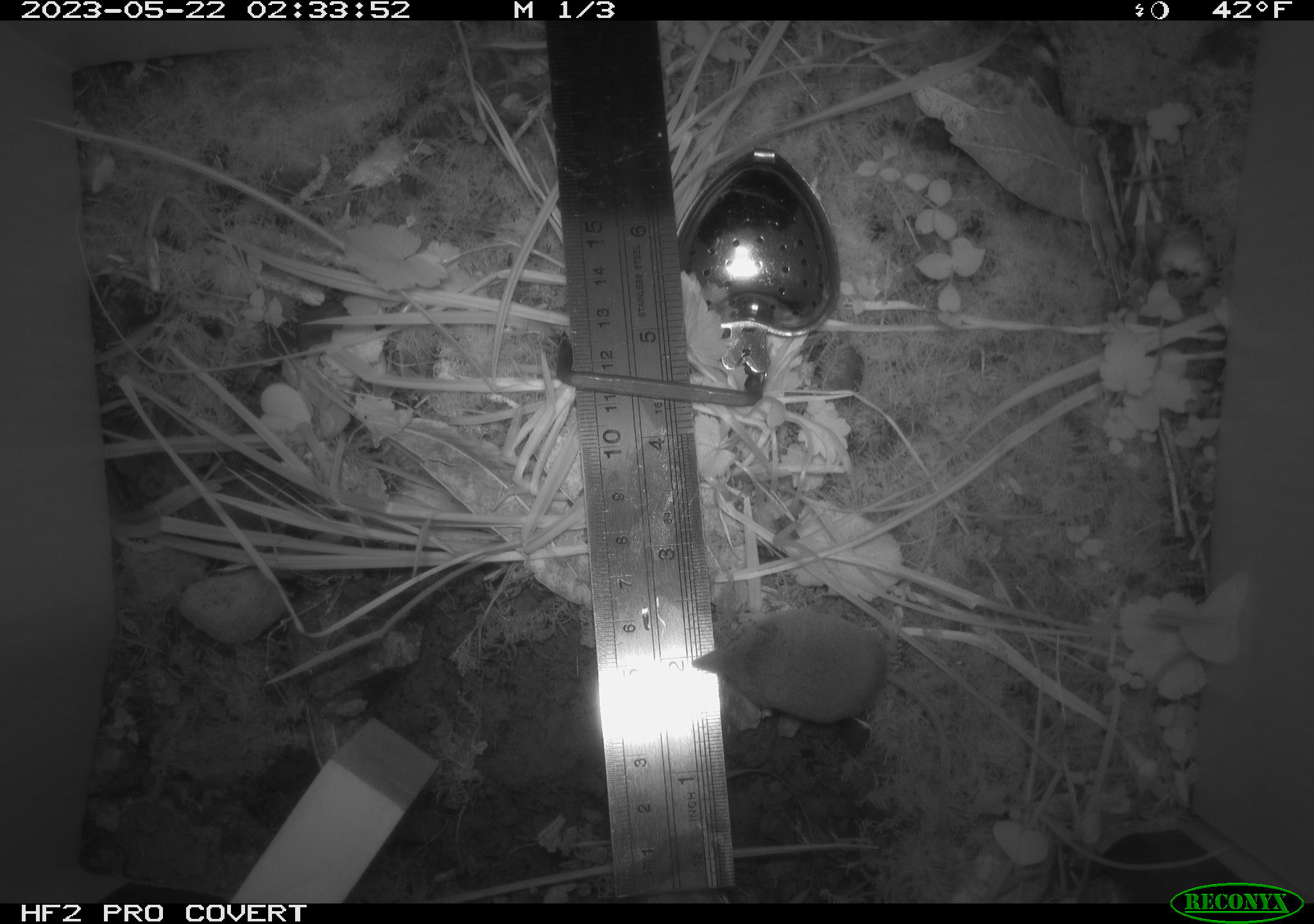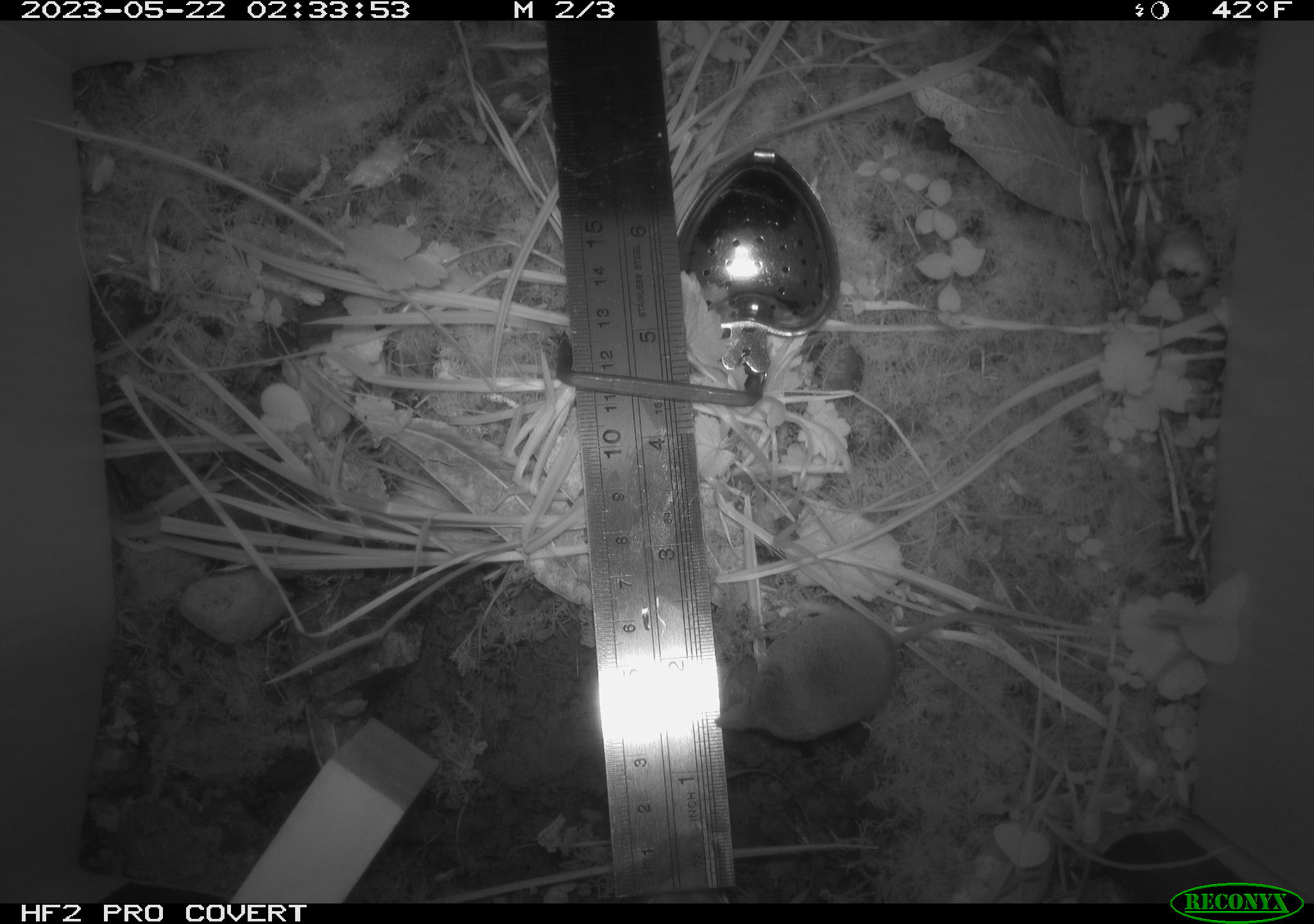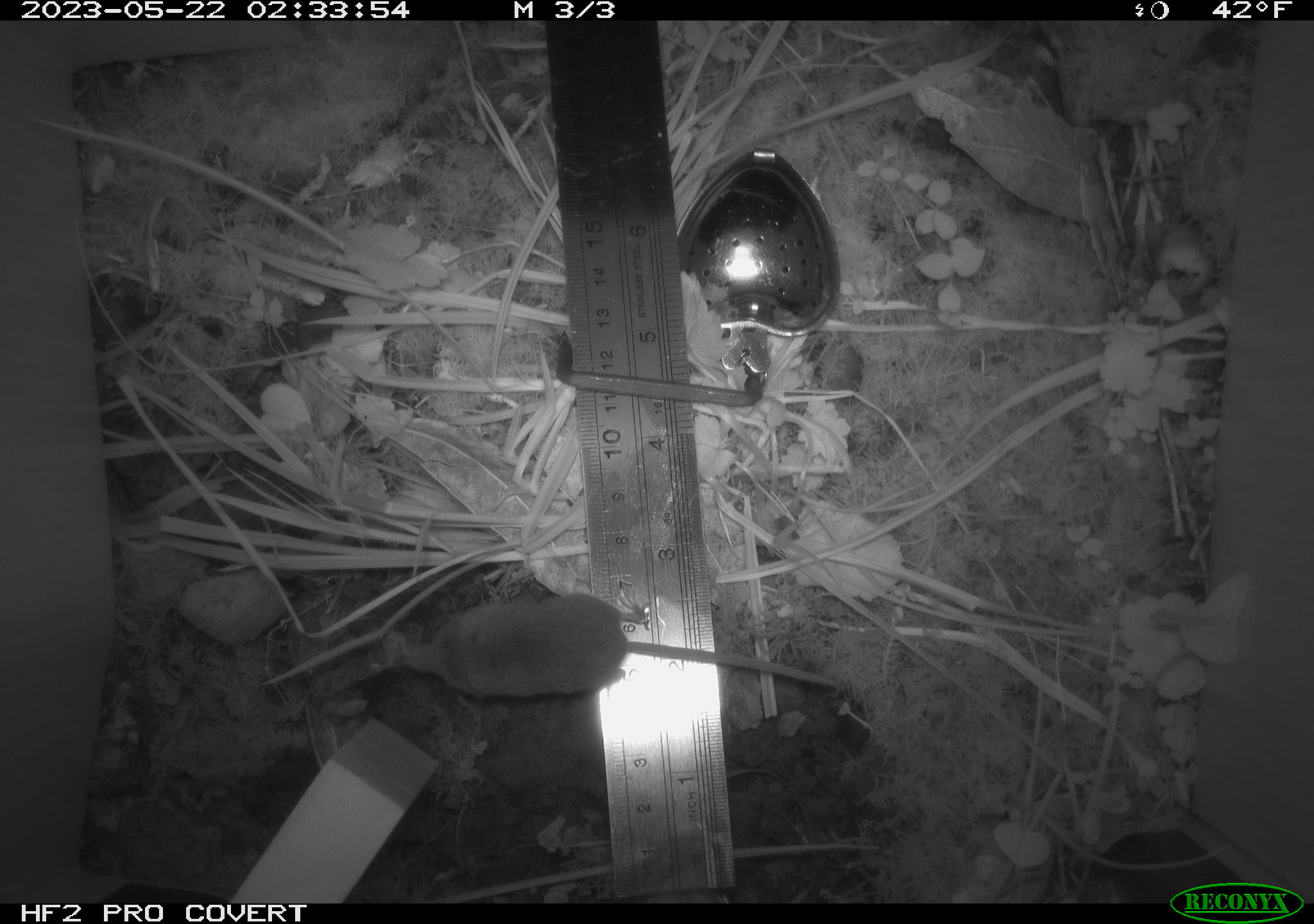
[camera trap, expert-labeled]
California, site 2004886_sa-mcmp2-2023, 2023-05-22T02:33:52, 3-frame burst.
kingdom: Animalia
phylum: Chordata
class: Mammalia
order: Eulipotyphla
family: Soricidae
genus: Sorex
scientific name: Sorex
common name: long-tailed shrew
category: sorex species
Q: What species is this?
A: Sorex species (long-tailed shrew) (Sorex).